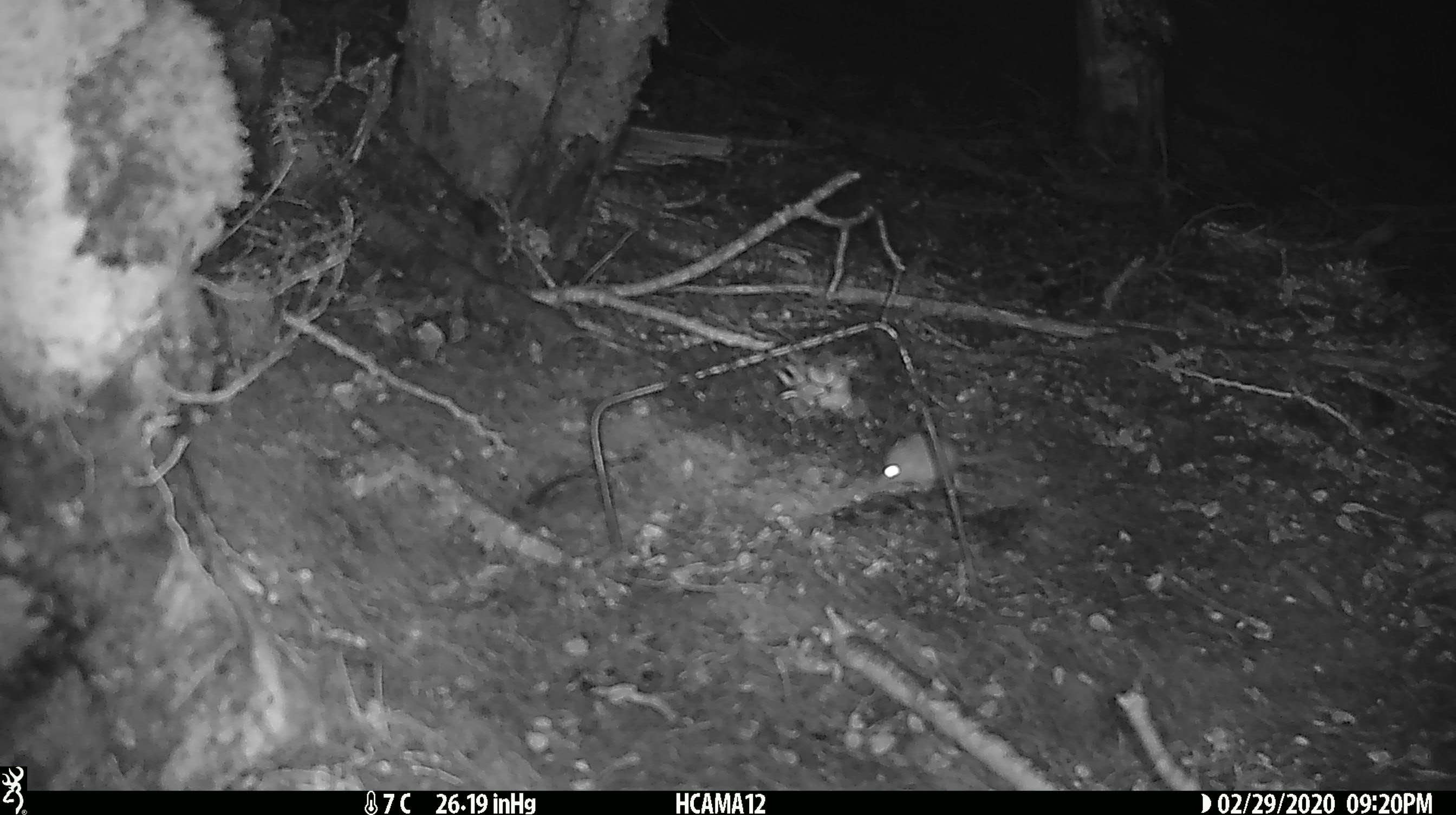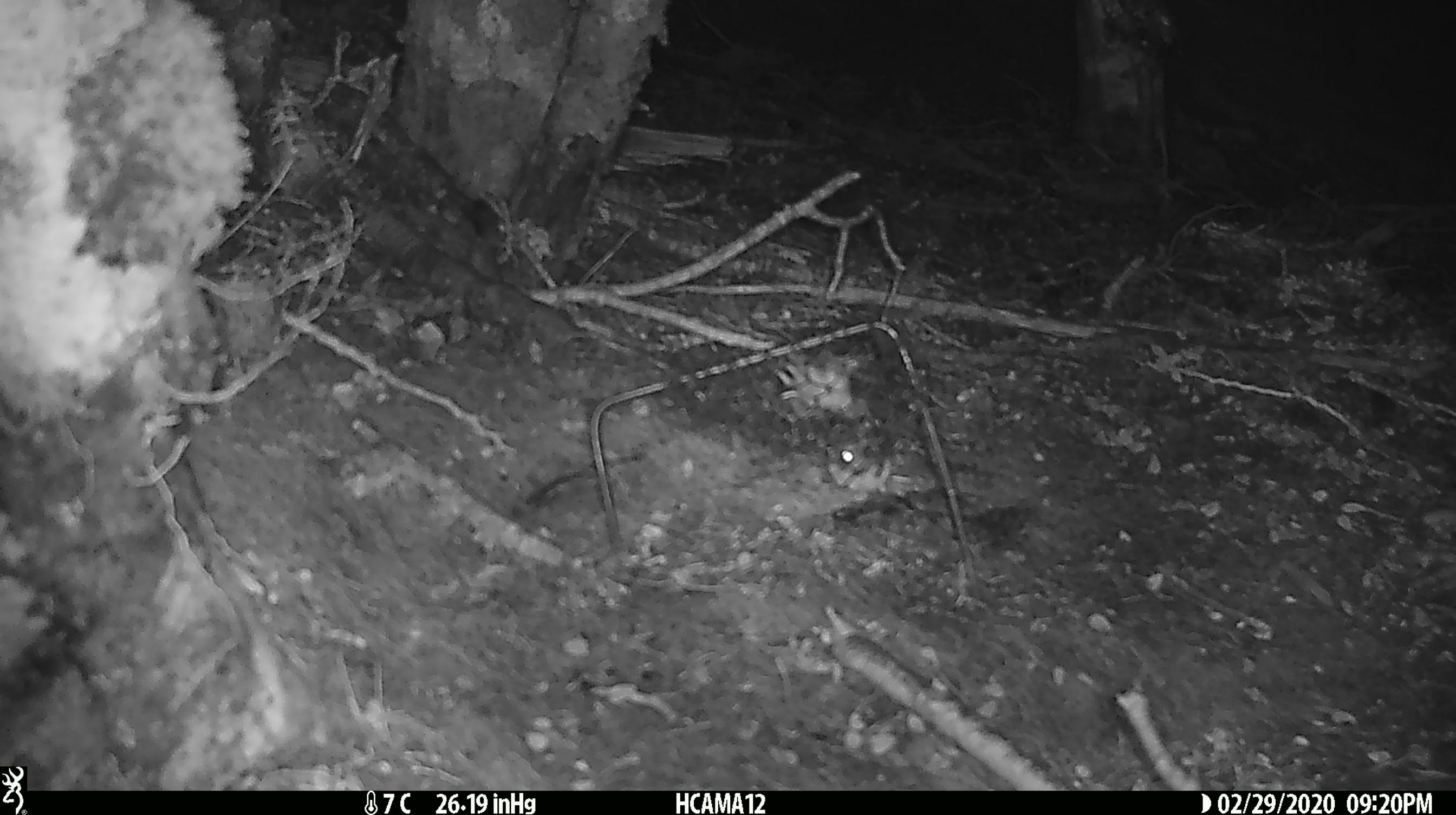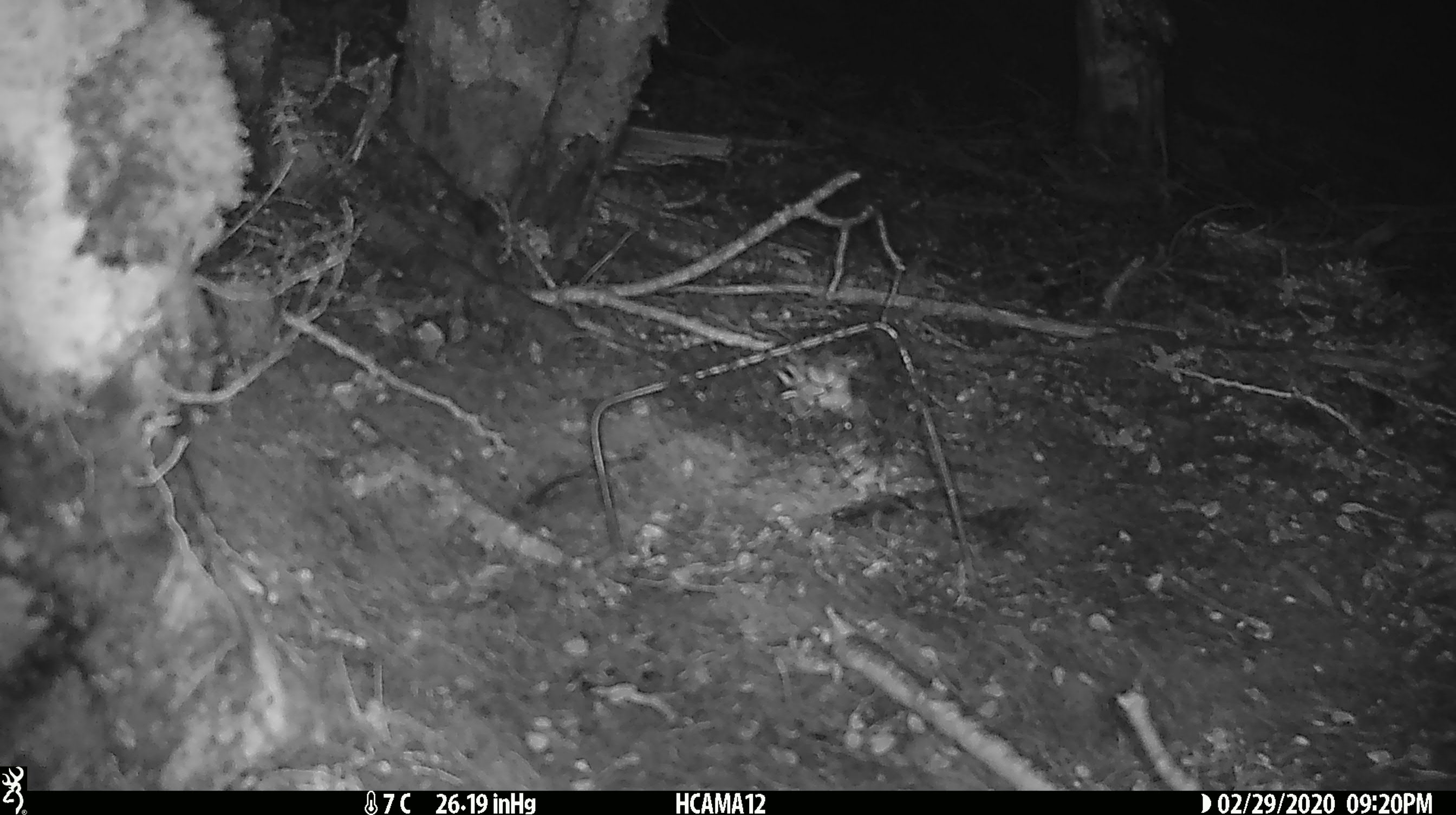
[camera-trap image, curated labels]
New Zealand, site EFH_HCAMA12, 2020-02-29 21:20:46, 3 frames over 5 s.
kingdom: Animalia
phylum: Chordata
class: Mammalia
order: Rodentia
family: Muridae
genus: Mus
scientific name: Mus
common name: mouse